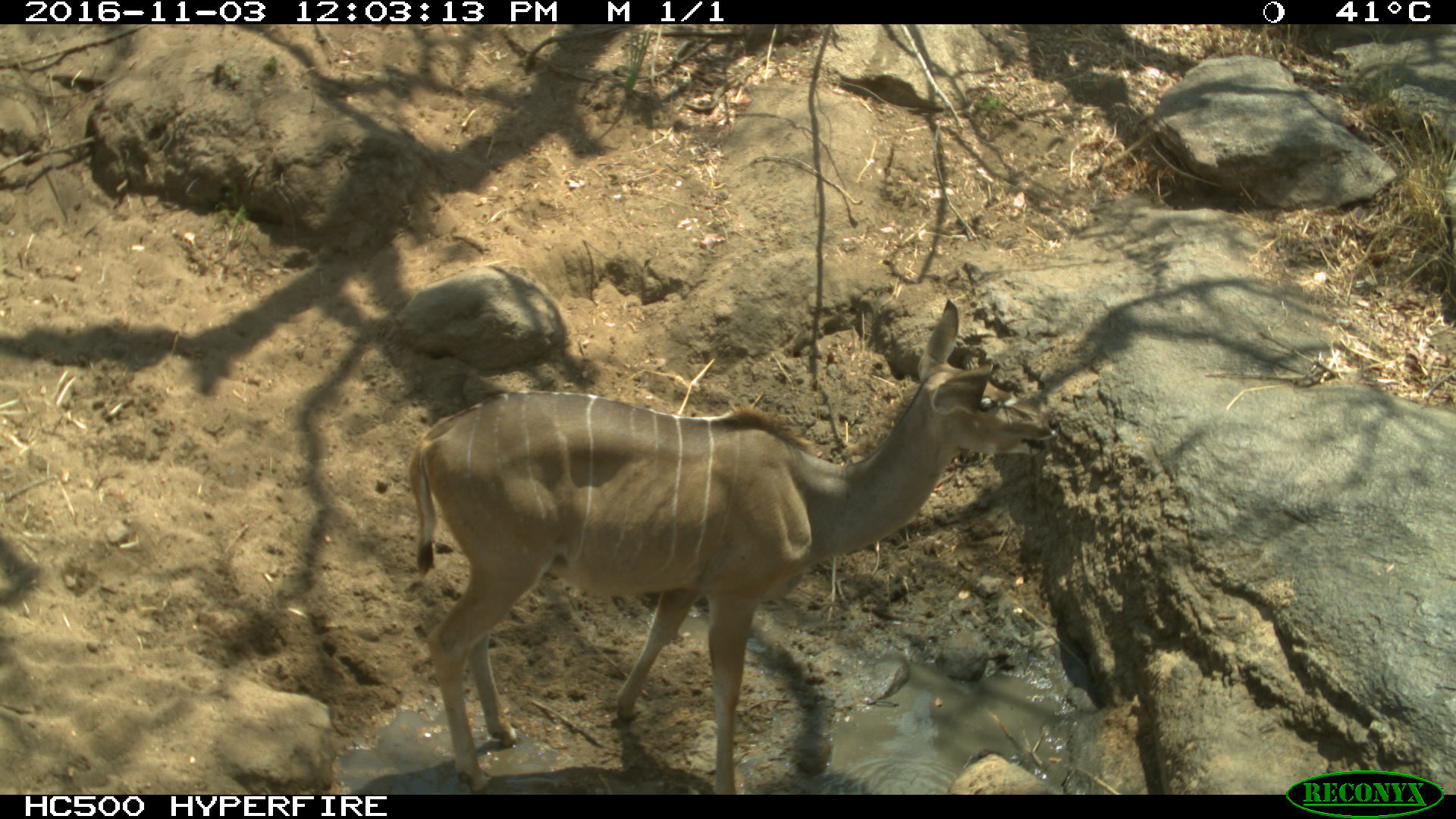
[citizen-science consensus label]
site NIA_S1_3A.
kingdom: Animalia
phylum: Chordata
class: Mammalia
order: Artiodactyla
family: Bovidae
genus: Tragelaphus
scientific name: Tragelaphus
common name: kudu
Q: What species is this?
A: Kudu (Tragelaphus).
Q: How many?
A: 1.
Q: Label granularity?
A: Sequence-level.